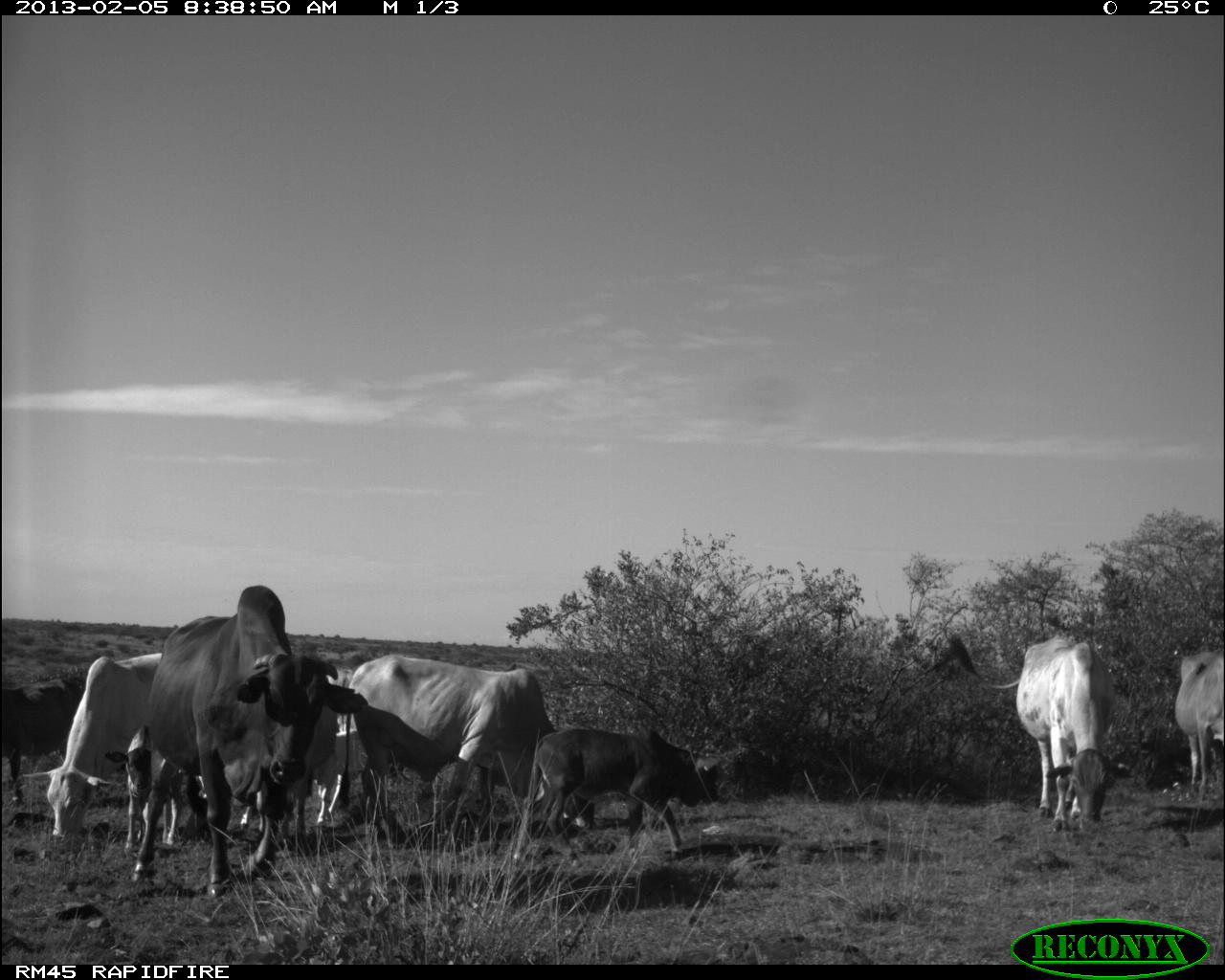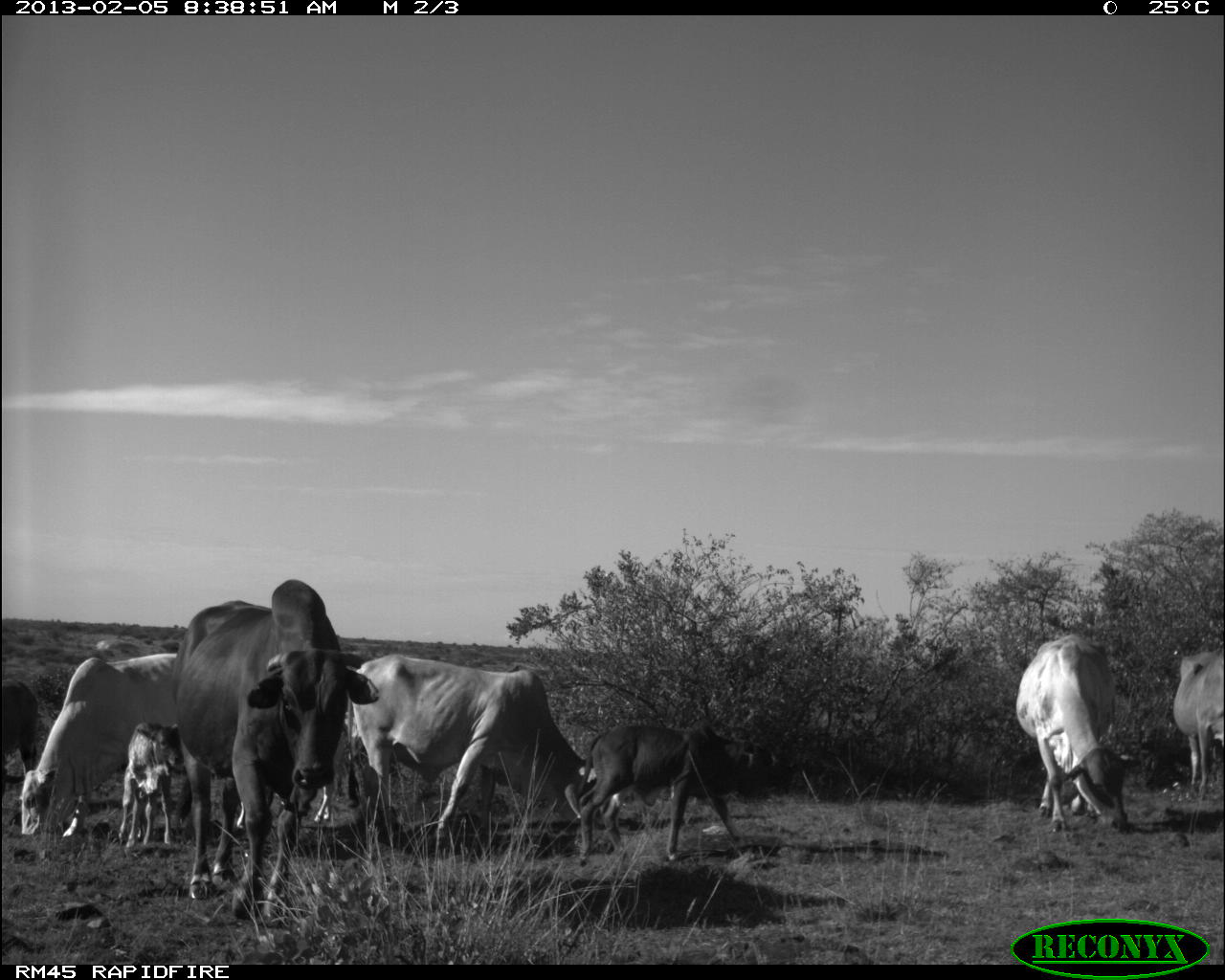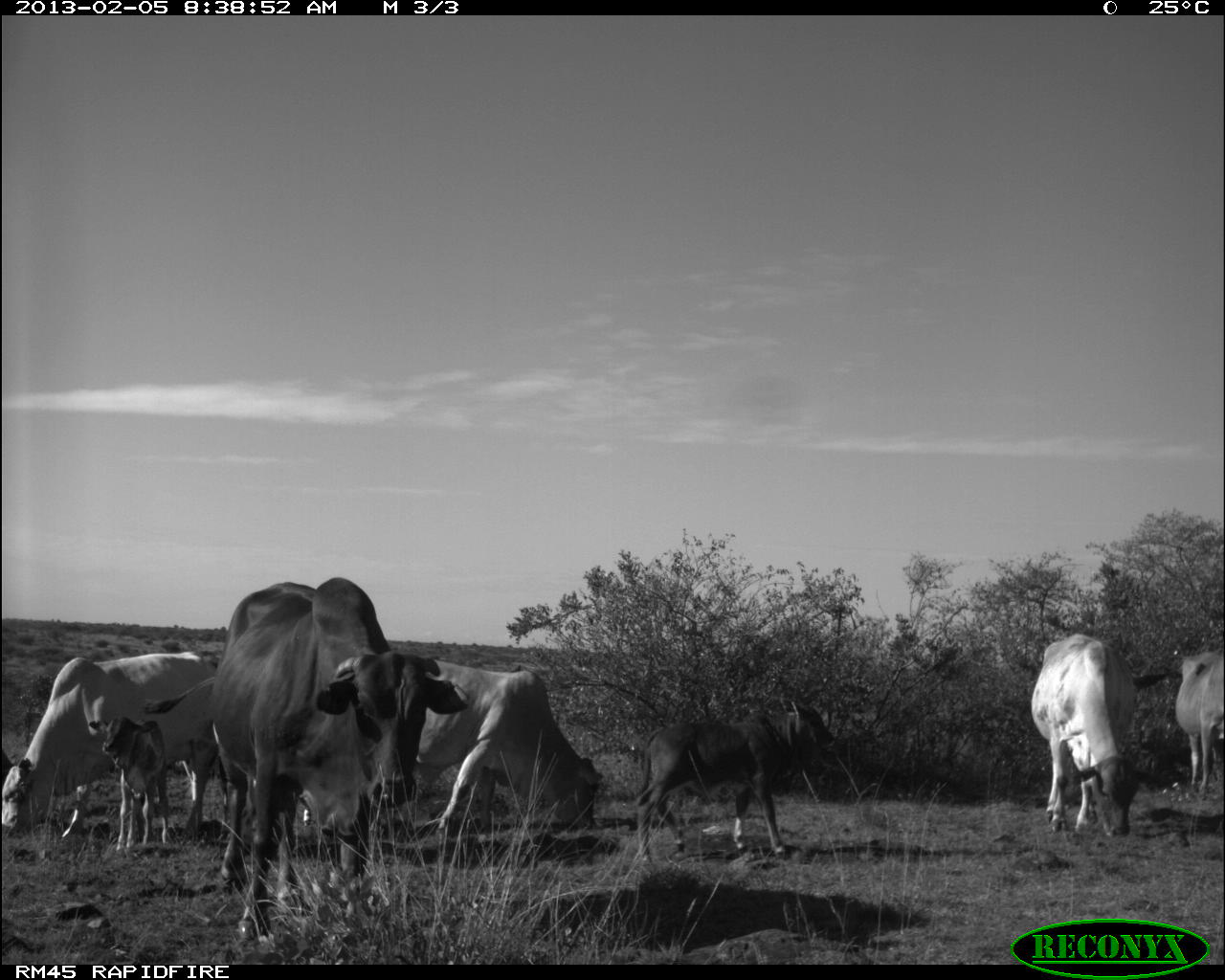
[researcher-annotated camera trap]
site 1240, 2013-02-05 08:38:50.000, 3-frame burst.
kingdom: Animalia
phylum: Chordata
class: Mammalia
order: Artiodactyla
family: Bovidae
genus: Bos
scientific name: Bos taurus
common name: domestic cattle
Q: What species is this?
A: Bos taurus (domestic cattle).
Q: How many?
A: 10.